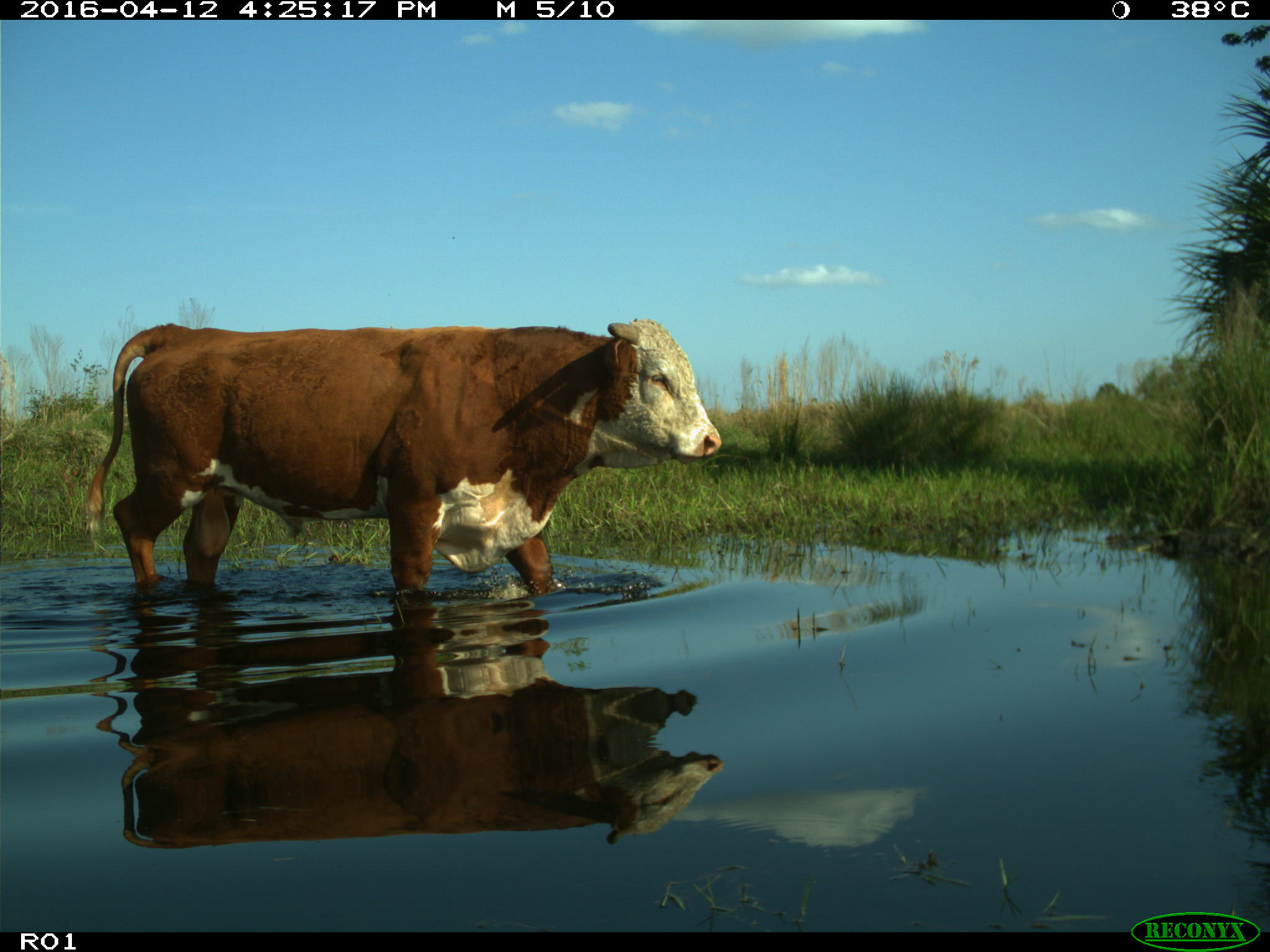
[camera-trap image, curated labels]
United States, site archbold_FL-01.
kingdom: Animalia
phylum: Chordata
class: Mammalia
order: Artiodactyla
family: Bovidae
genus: Bos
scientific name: Bos taurus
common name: domestic cow